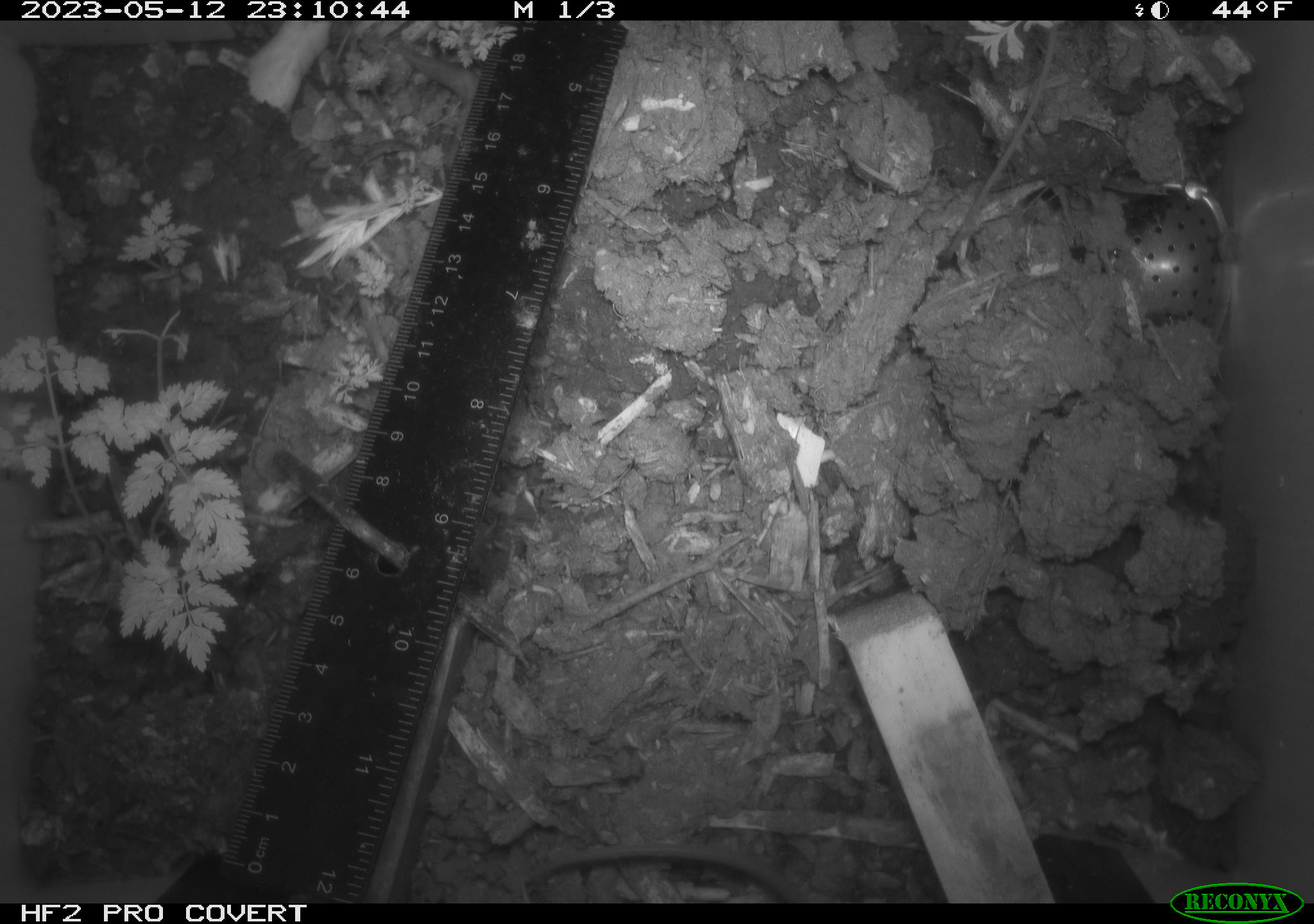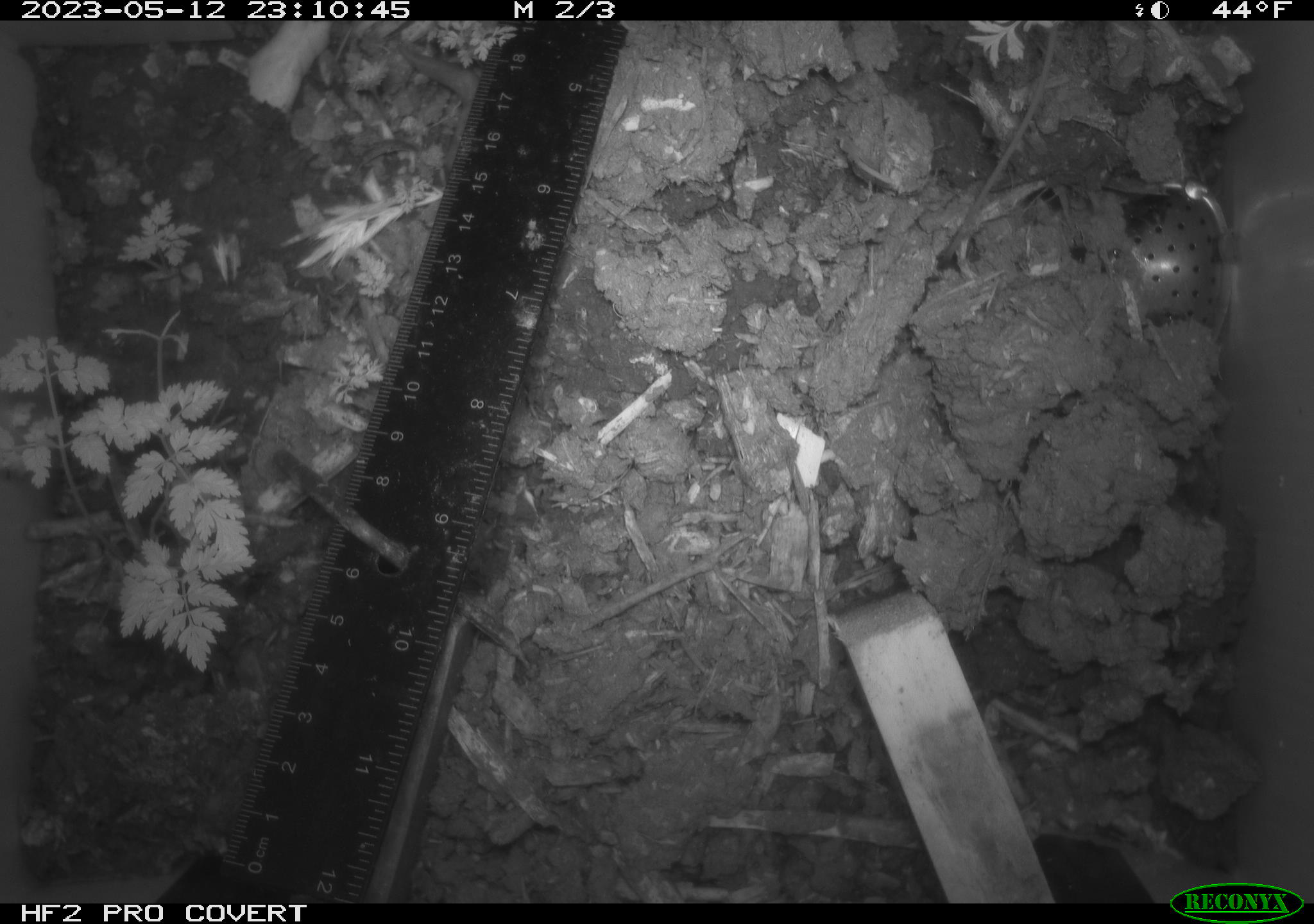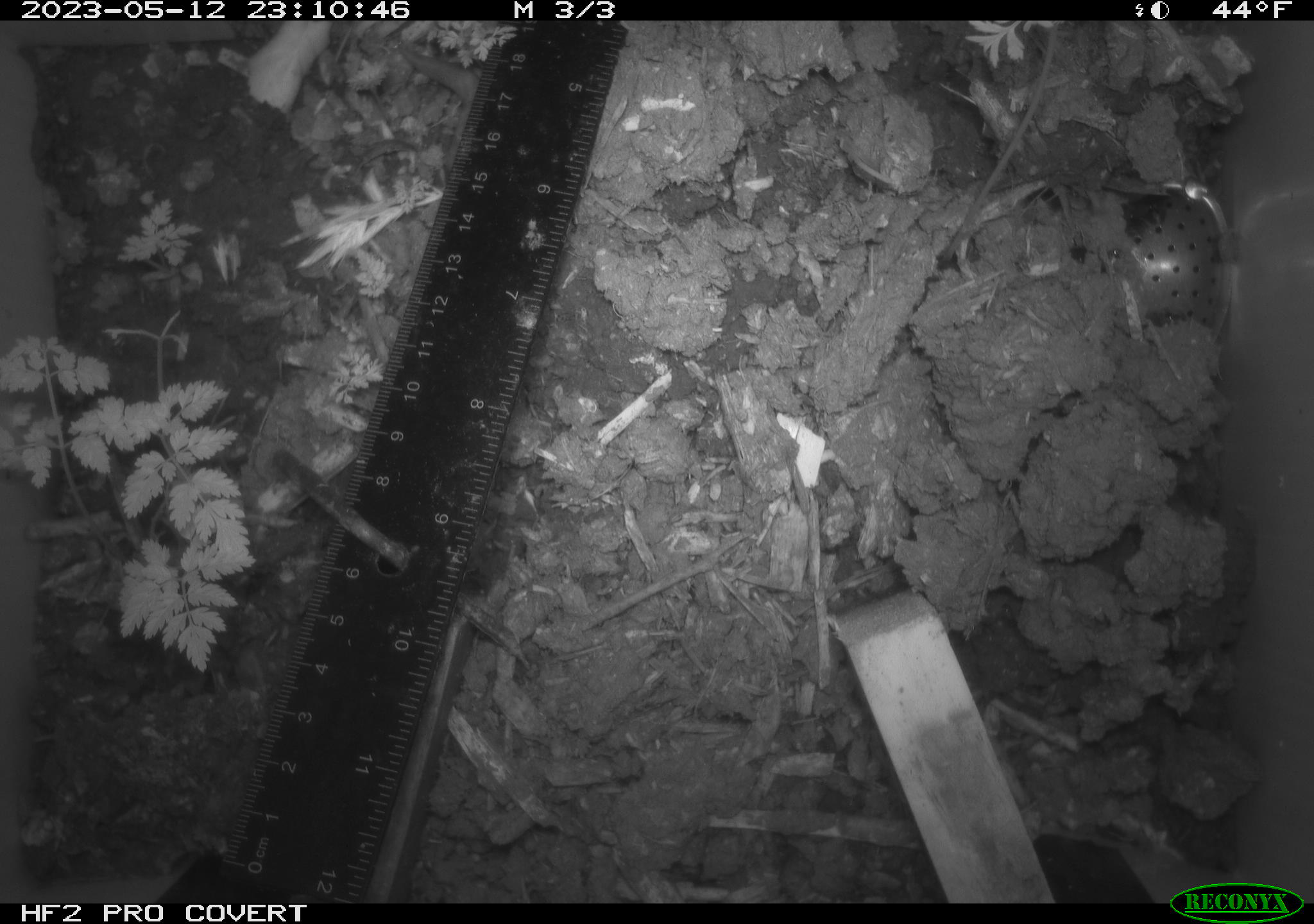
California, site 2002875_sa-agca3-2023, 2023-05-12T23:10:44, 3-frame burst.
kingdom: Animalia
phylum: Chordata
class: Mammalia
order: Rodentia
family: Muridae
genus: Rattus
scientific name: Rattus rattus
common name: house rat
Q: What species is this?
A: House rat (Rattus rattus).